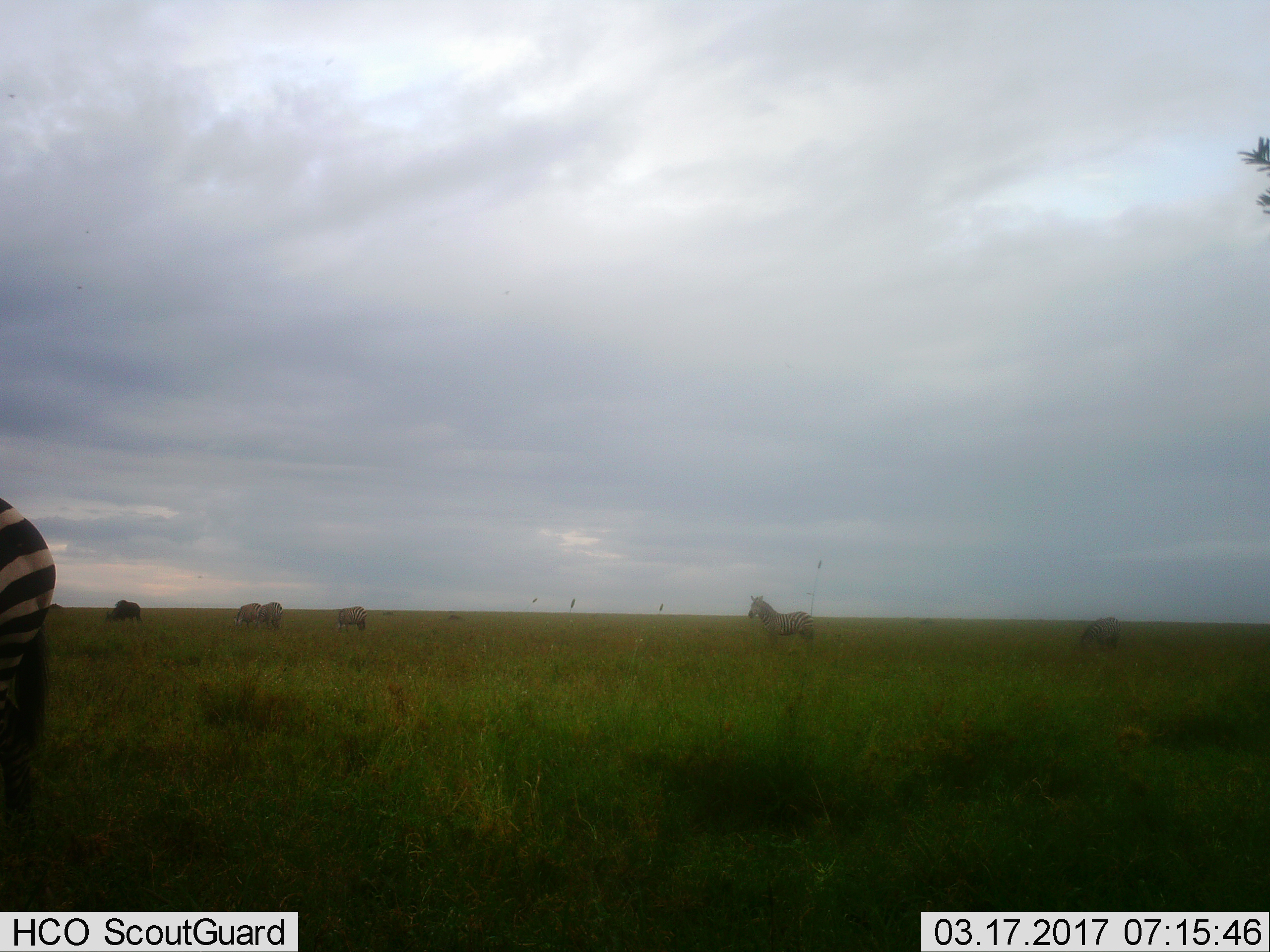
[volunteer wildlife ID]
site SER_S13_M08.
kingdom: Animalia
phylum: Chordata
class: Mammalia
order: Perissodactyla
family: Equidae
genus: Equus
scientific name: Equus quagga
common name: plains zebra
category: zebraplains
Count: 5.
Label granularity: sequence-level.